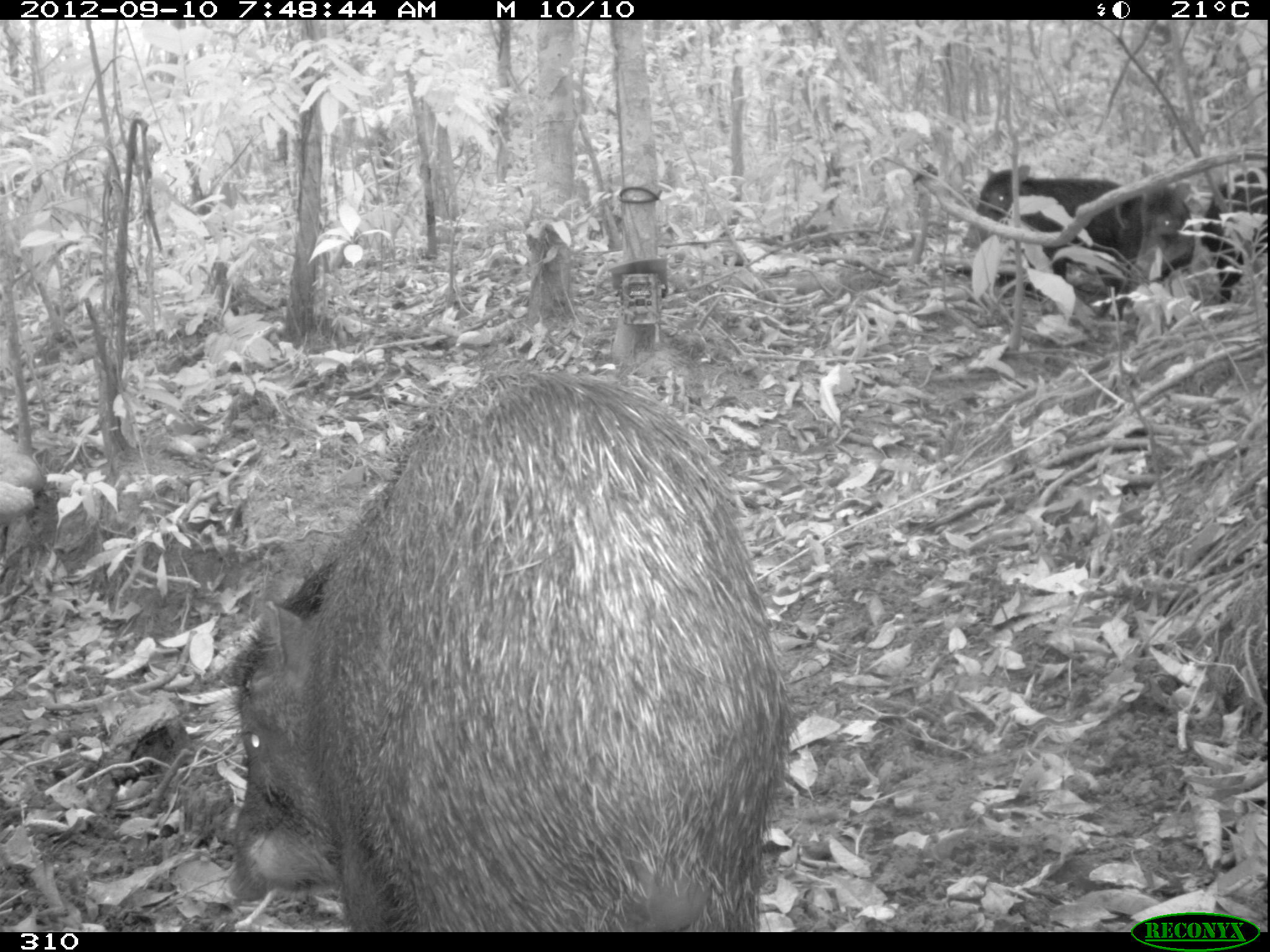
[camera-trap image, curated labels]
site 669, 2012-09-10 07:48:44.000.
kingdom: Animalia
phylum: Chordata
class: Mammalia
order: Artiodactyla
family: Tayassuidae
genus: Tayassu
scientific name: Tayassu pecari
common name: white-lipped peccary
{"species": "Tayassu pecari (white-lipped peccary)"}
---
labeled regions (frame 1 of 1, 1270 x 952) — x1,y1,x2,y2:
tayassu pecari: 209,355,801,931; 959,164,1130,317; 1114,162,1193,312; 1202,165,1265,302